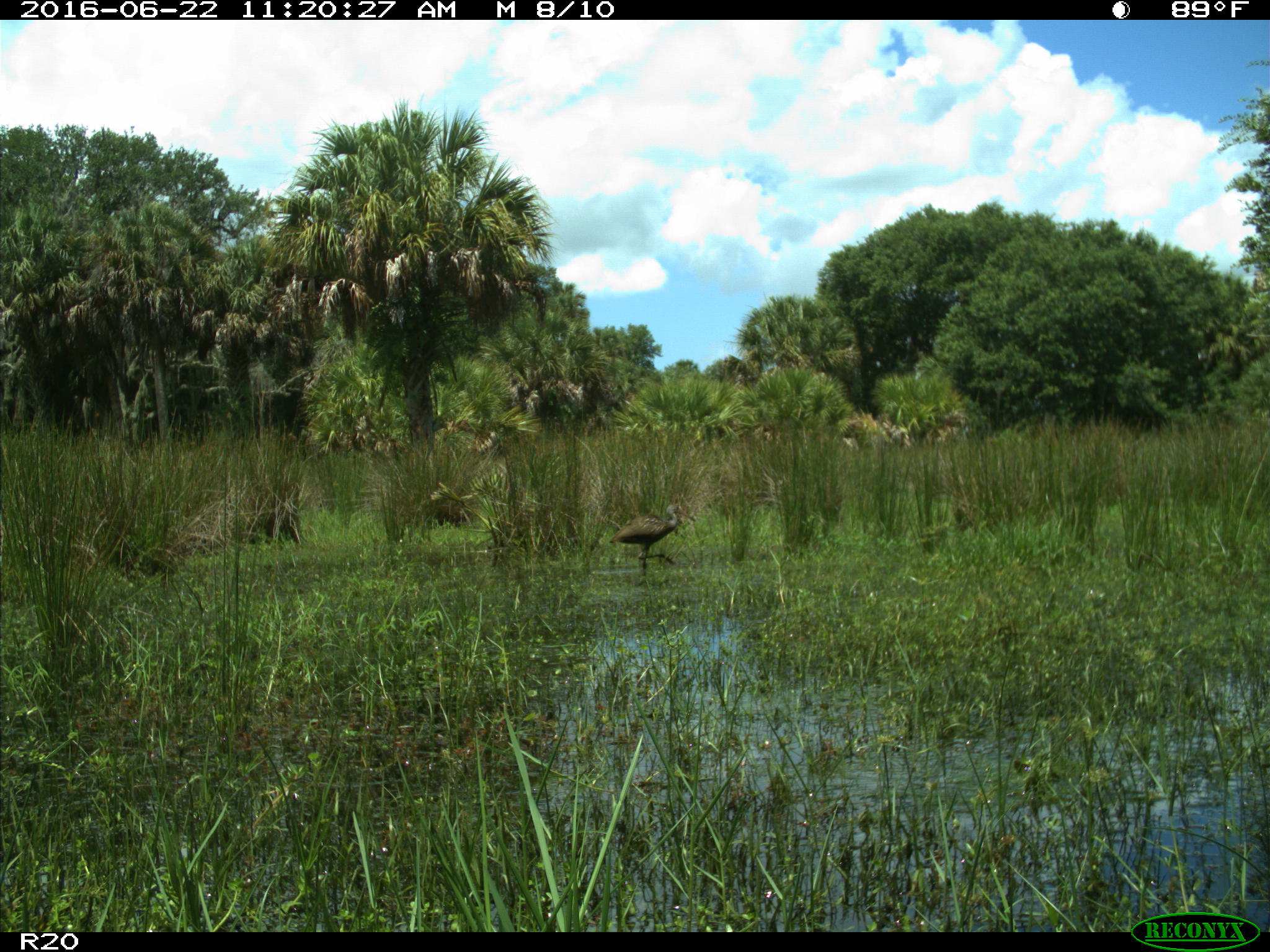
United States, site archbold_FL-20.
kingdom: Animalia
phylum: Chordata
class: Aves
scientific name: Aves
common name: birds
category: unidentified bird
Unidentified bird (birds) (Aves).